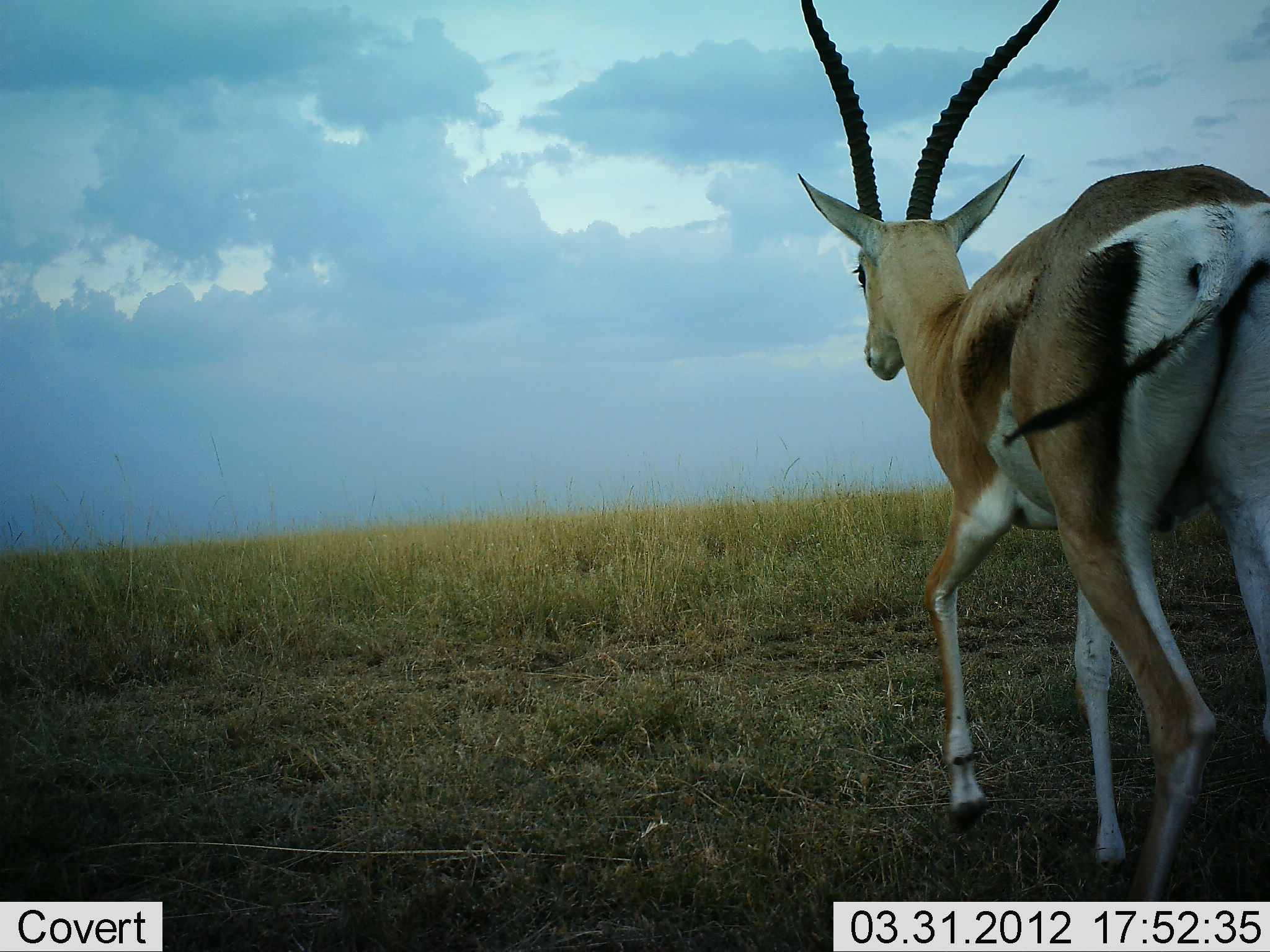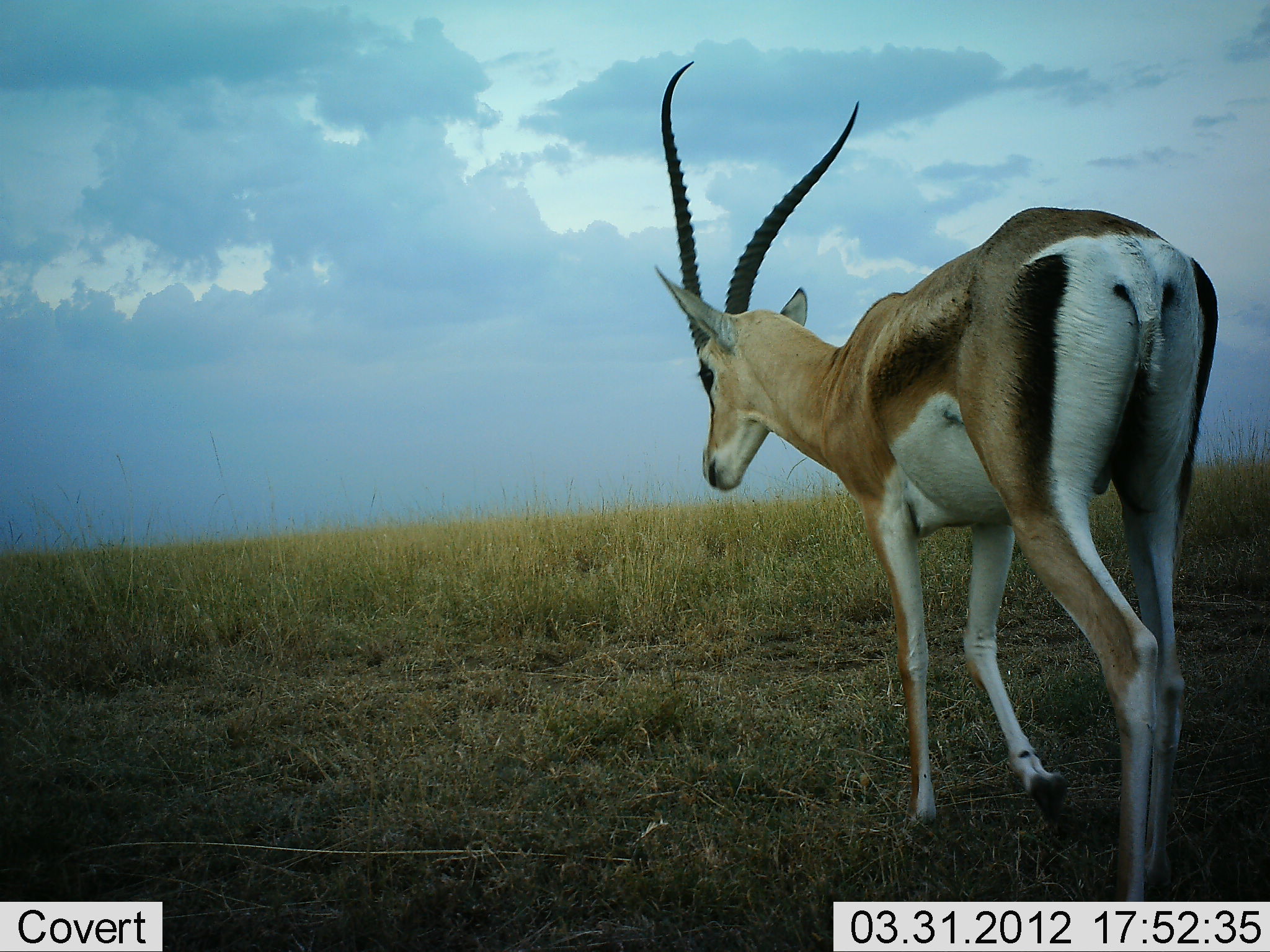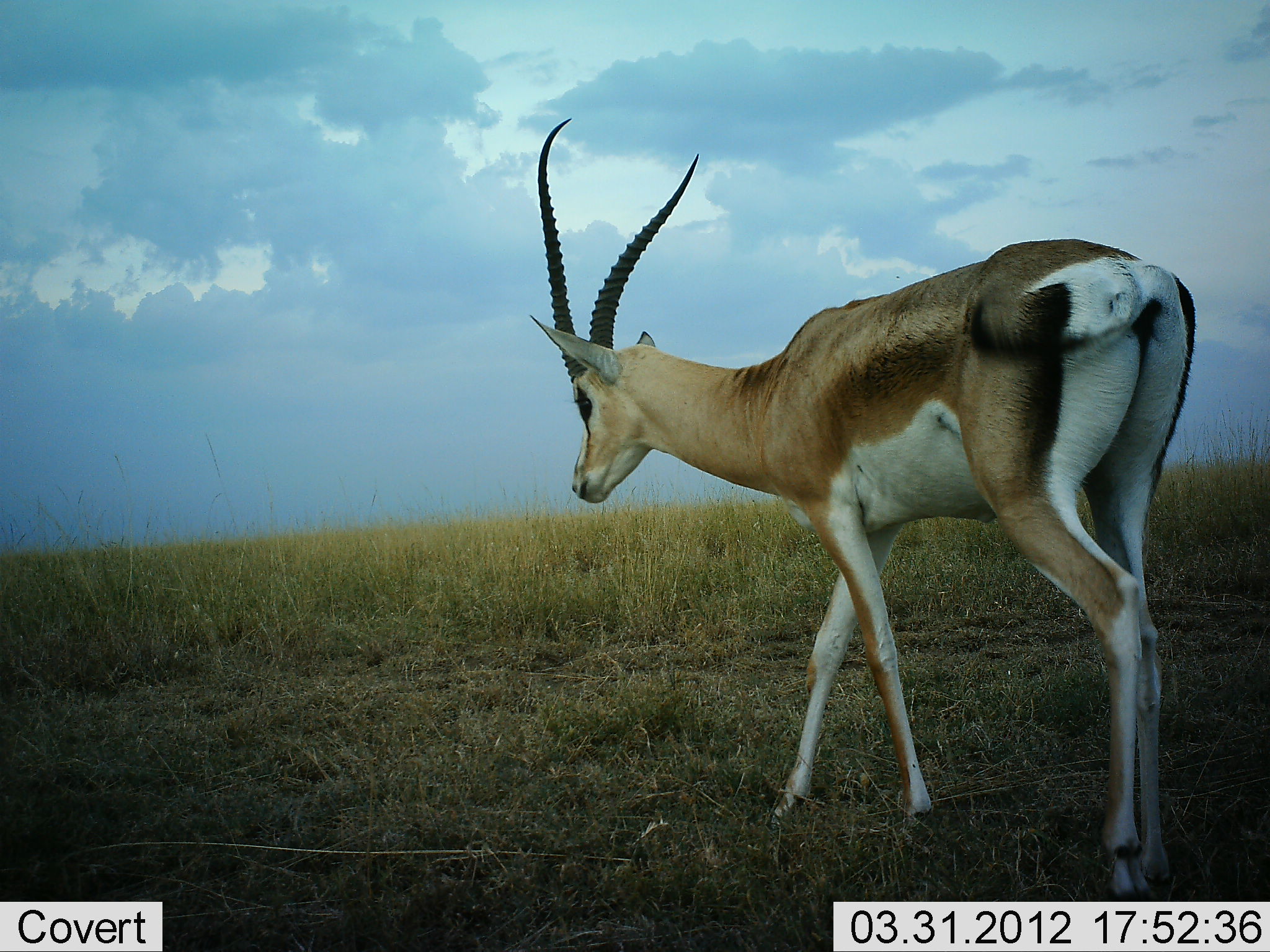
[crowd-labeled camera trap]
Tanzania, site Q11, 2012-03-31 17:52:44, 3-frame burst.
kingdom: Animalia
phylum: Chordata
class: Mammalia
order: Artiodactyla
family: Bovidae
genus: Nanger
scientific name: Nanger granti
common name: grant's gazelle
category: gazellegrants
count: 1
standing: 10%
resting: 0%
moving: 90%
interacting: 0%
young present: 0%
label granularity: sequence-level